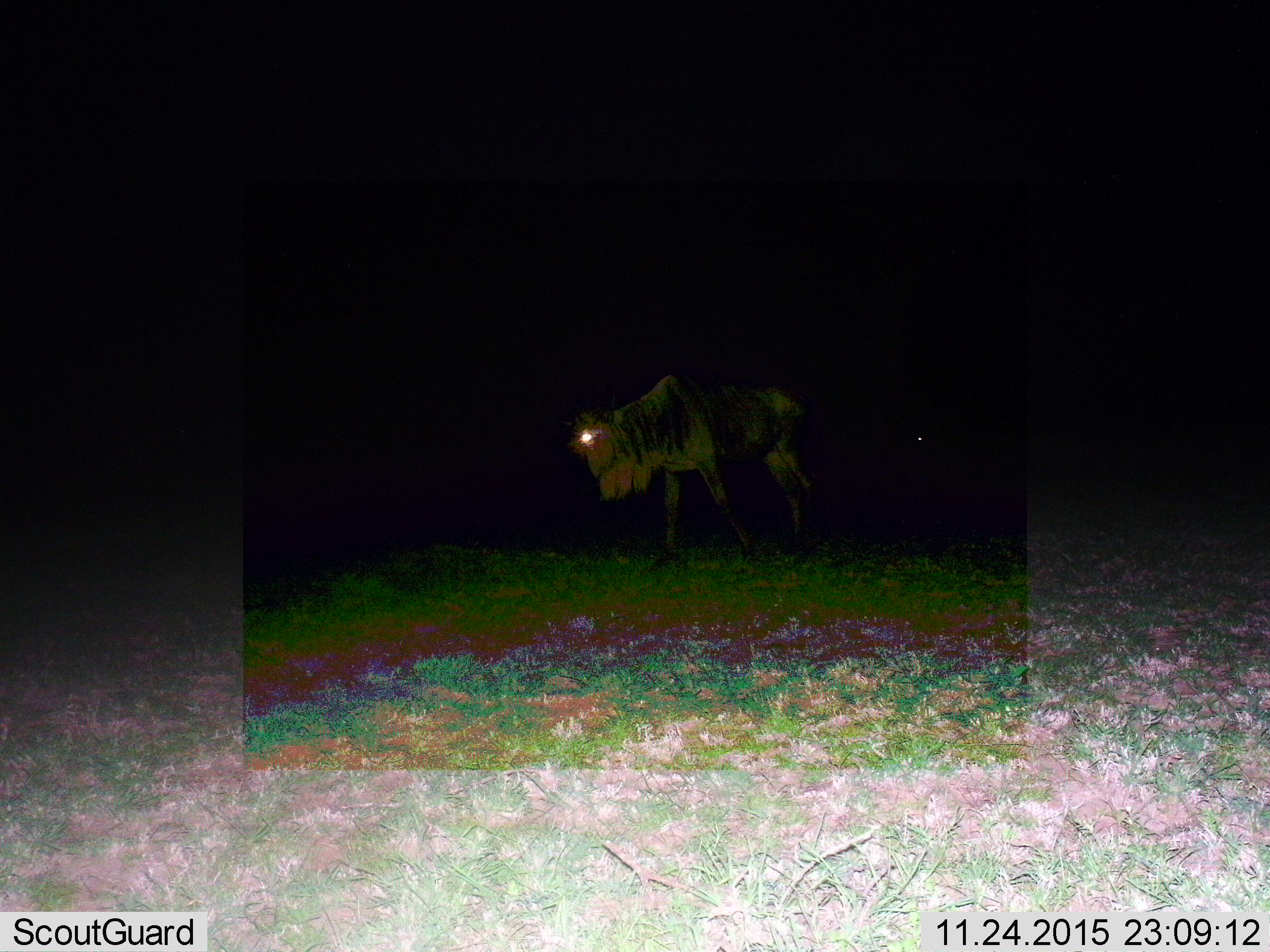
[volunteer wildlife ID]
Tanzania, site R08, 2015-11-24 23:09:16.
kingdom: Animalia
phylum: Chordata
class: Mammalia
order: Artiodactyla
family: Bovidae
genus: Connochaetes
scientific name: Connochaetes taurinus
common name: blue wildebeest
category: wildebeest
Wildebeest (blue wildebeest) (Connochaetes taurinus), count 1. Behavior (volunteer vote fractions): standing 38%, resting 12%, moving 50%, interacting 0%. Young present (vote fraction): 0%. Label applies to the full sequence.